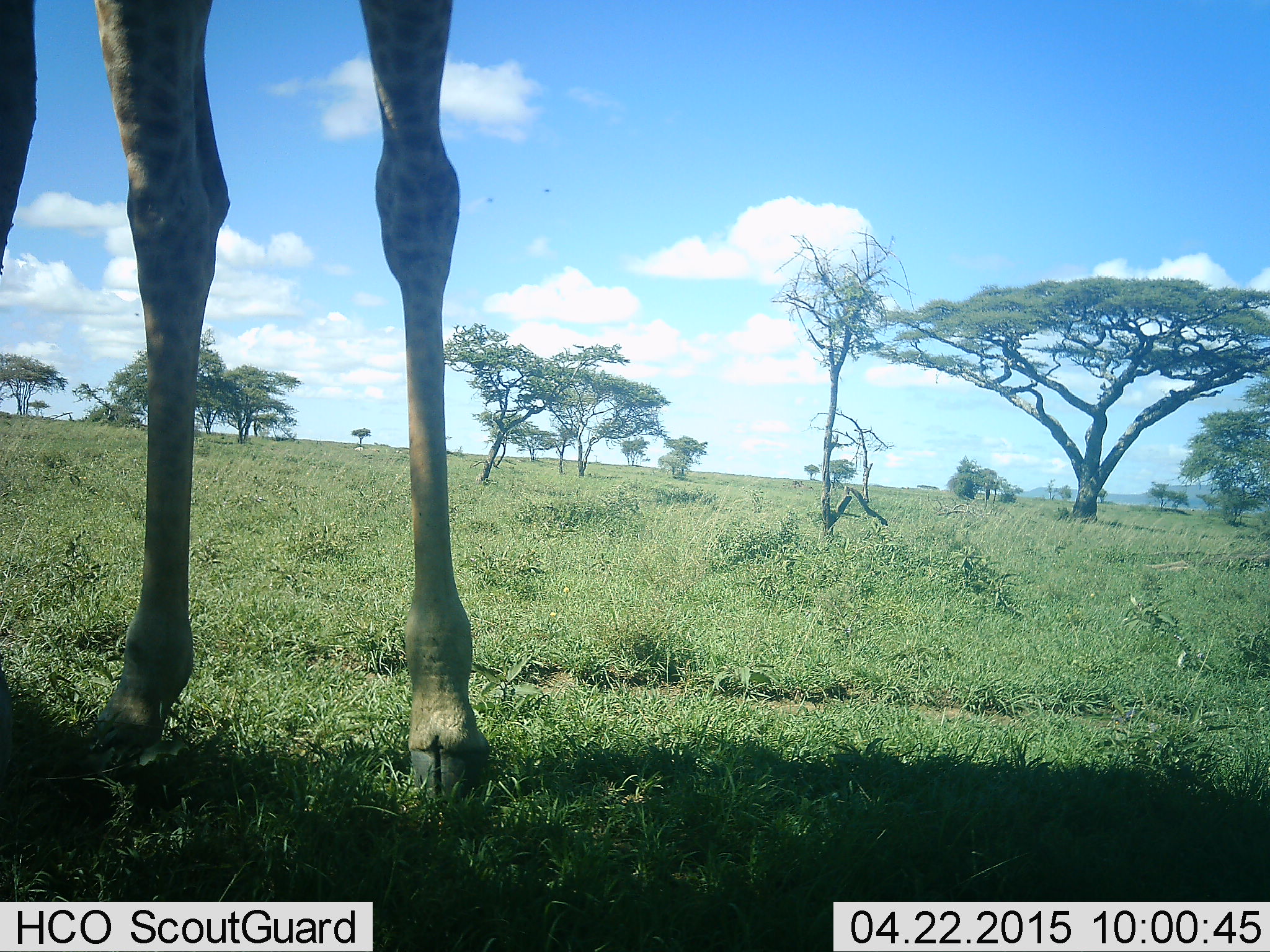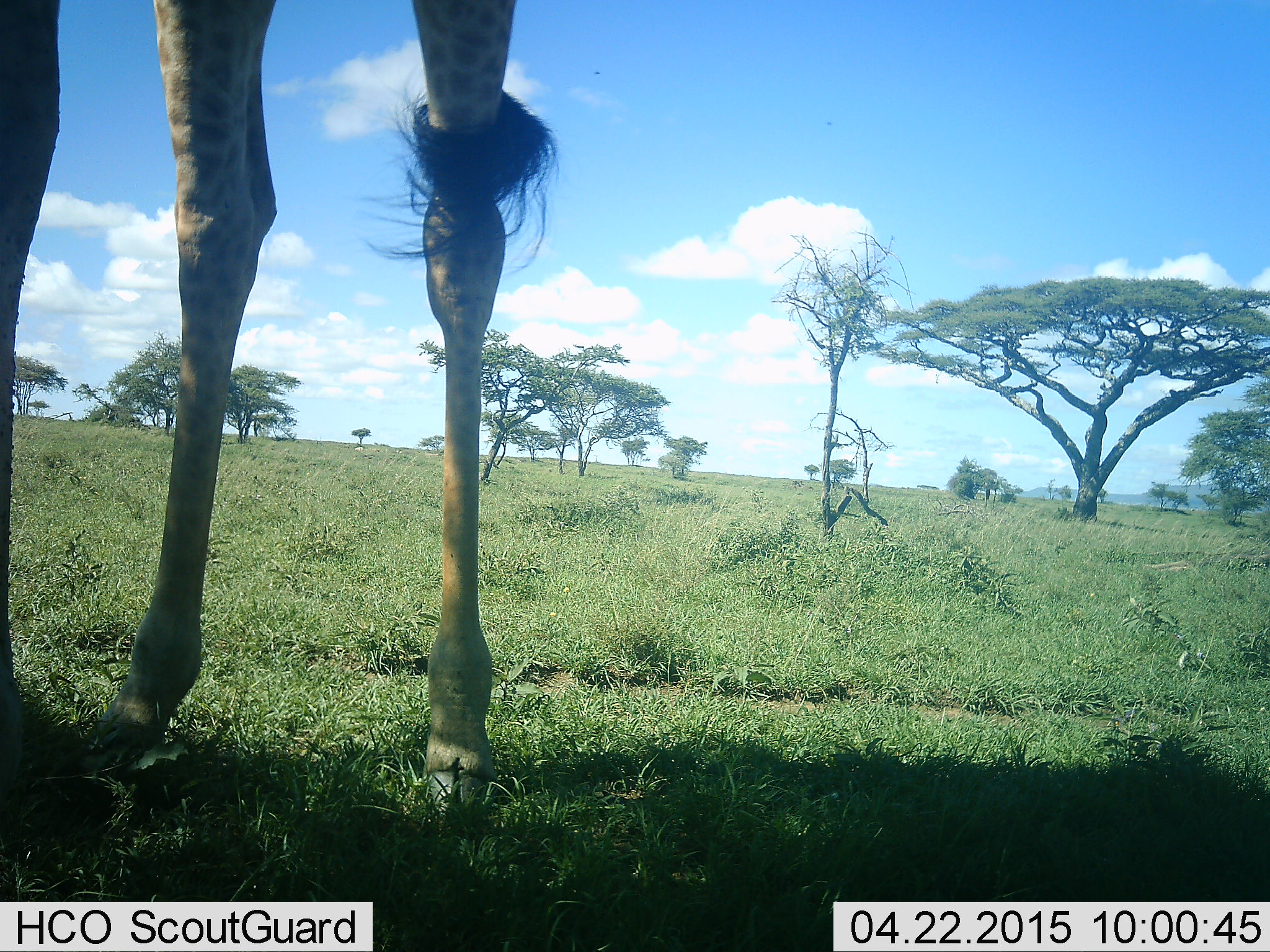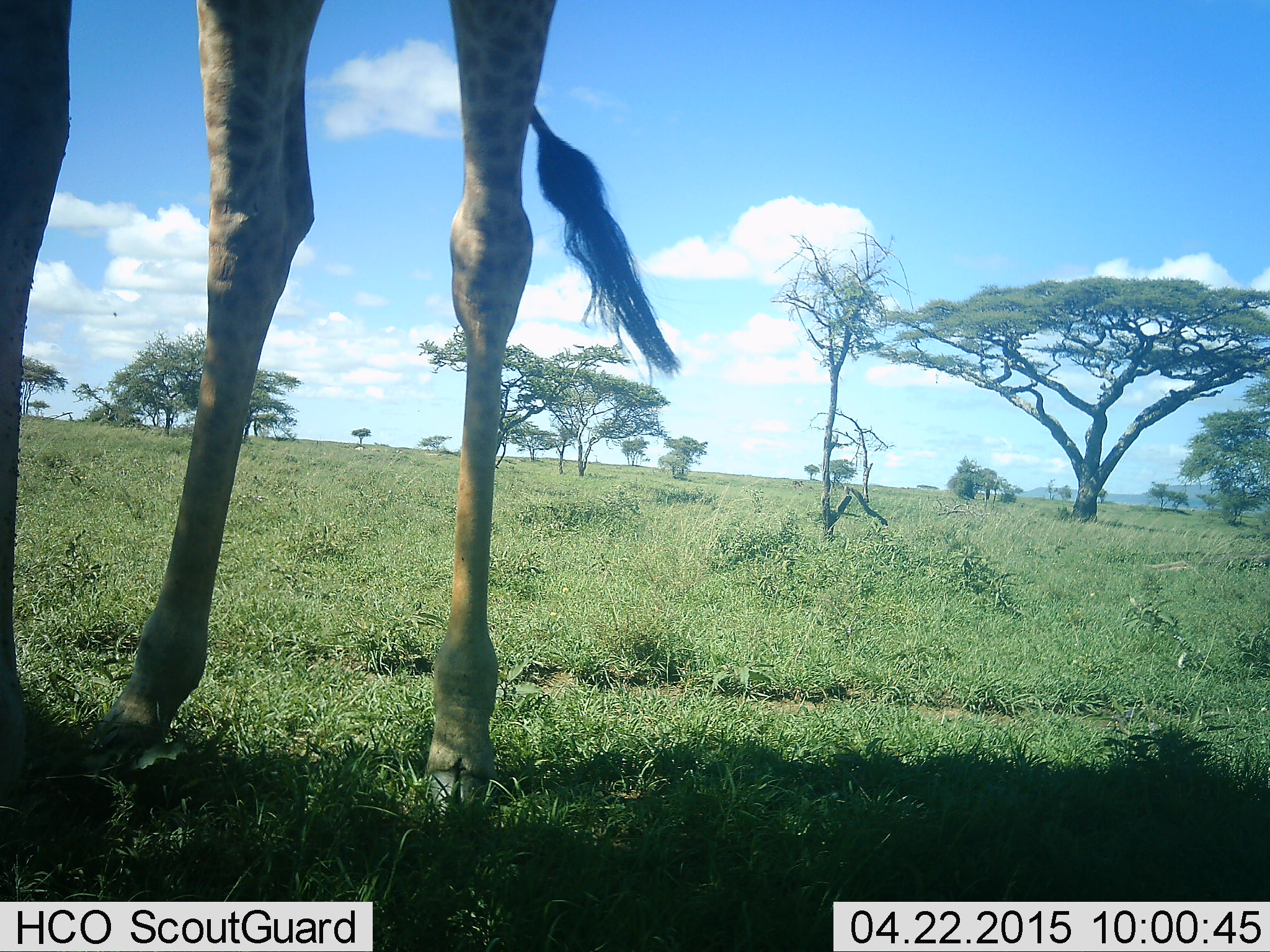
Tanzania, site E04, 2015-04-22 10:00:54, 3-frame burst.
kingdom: Animalia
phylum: Chordata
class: Mammalia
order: Artiodactyla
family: Giraffidae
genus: Giraffa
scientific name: Giraffa camelopardalis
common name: giraffe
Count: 1.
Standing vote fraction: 100%.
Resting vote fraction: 0%.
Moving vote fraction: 0%.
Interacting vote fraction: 0%.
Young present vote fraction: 0%.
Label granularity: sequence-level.